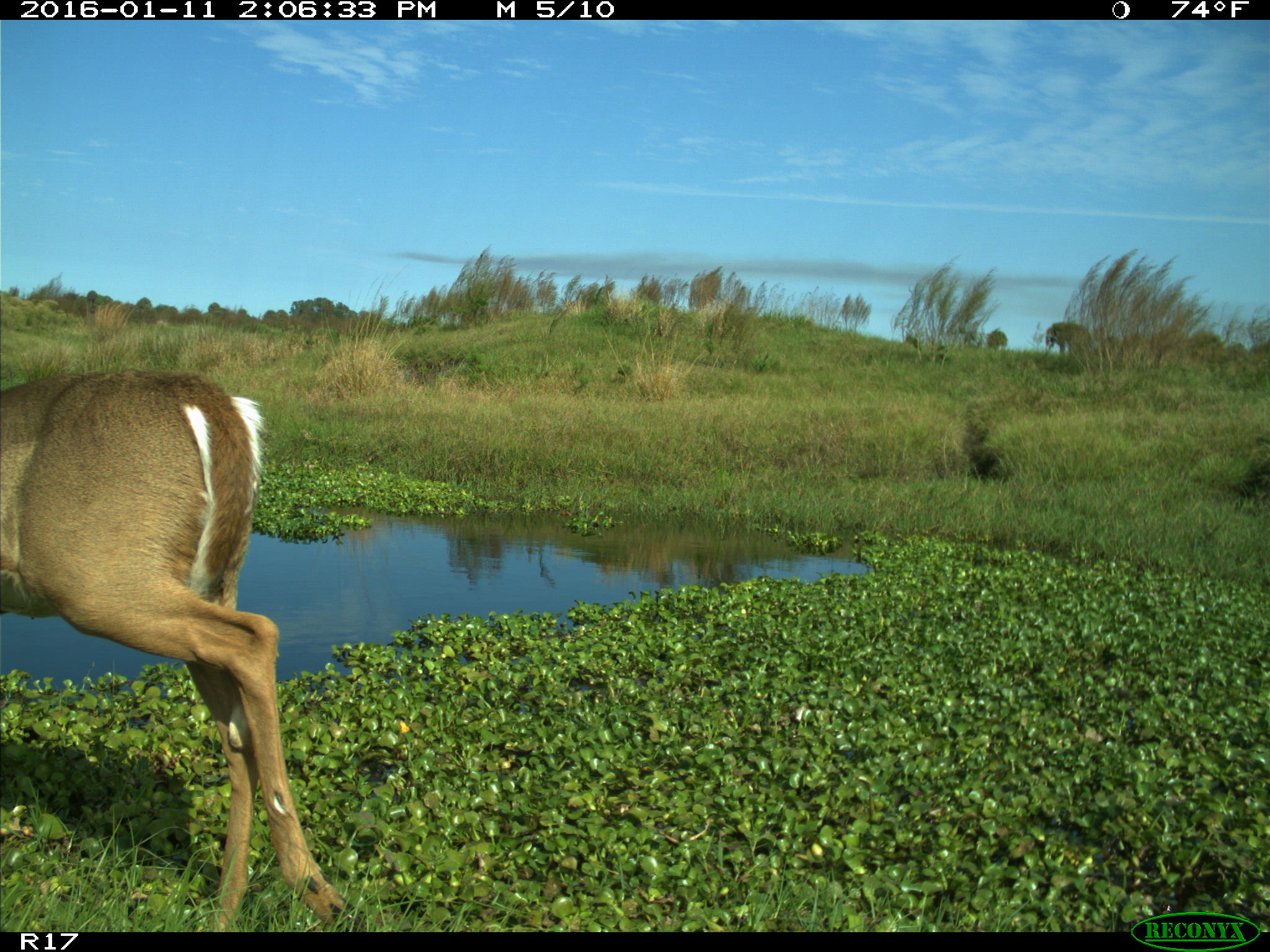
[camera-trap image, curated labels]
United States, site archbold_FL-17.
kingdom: Animalia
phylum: Chordata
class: Mammalia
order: Artiodactyla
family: Cervidae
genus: Odocoileus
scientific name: Odocoileus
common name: deer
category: unidentified deer